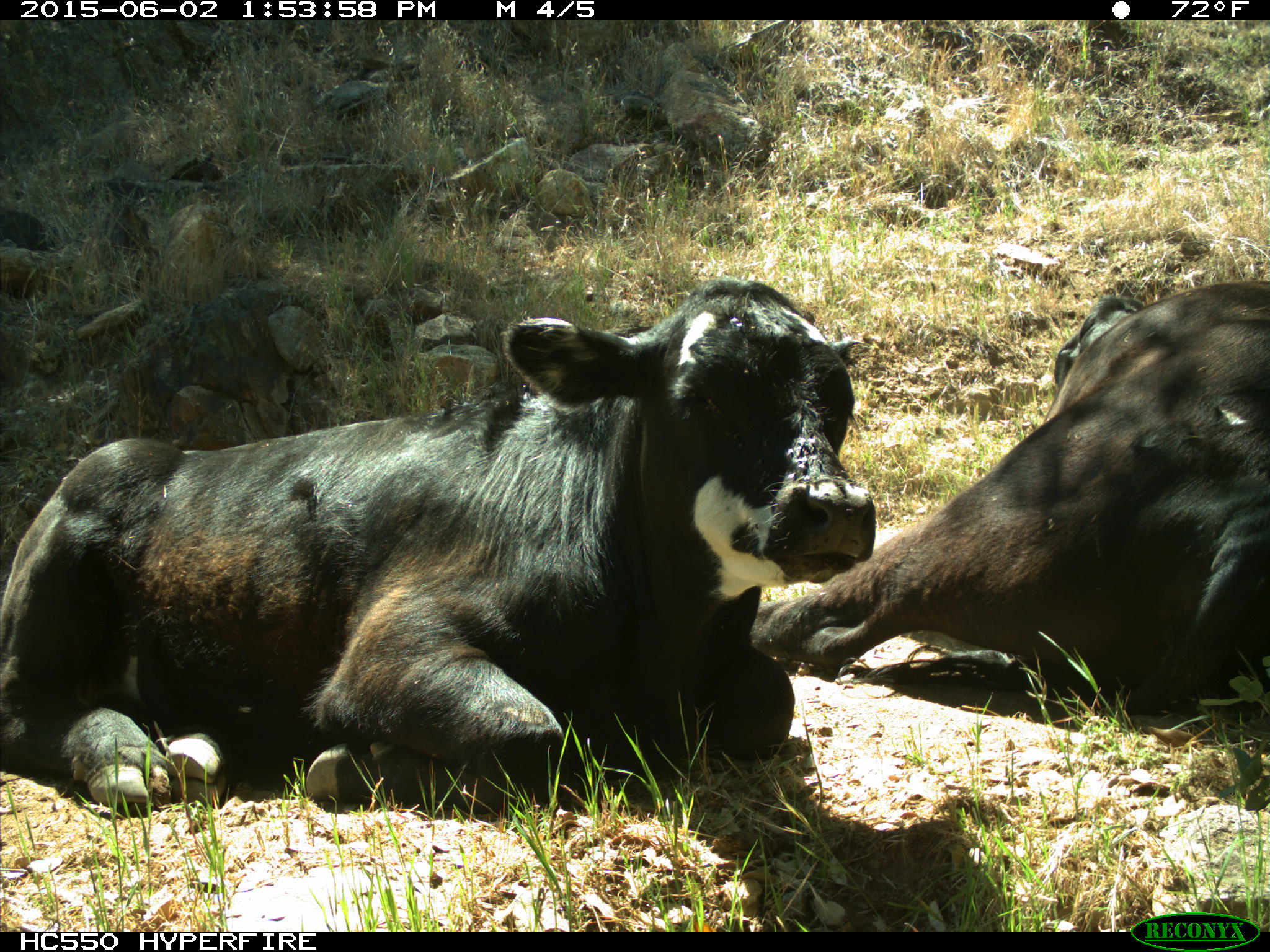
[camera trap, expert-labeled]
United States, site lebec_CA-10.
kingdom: Animalia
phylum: Chordata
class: Mammalia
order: Artiodactyla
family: Bovidae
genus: Bos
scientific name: Bos taurus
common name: domestic cow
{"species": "Bos taurus (domestic cow)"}